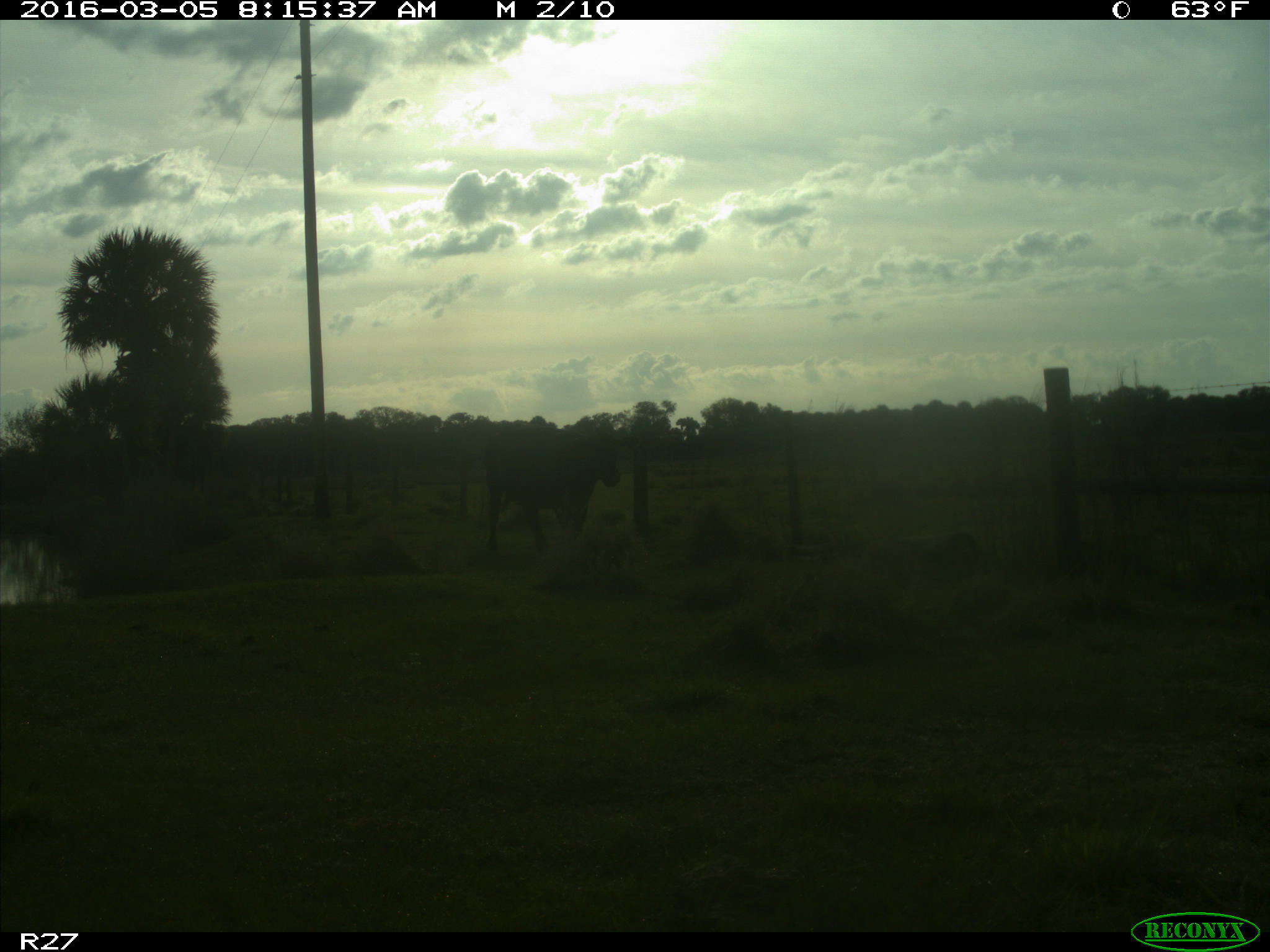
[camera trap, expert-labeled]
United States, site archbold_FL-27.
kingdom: Animalia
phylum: Chordata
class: Mammalia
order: Artiodactyla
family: Bovidae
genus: Bos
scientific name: Bos taurus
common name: domestic cow